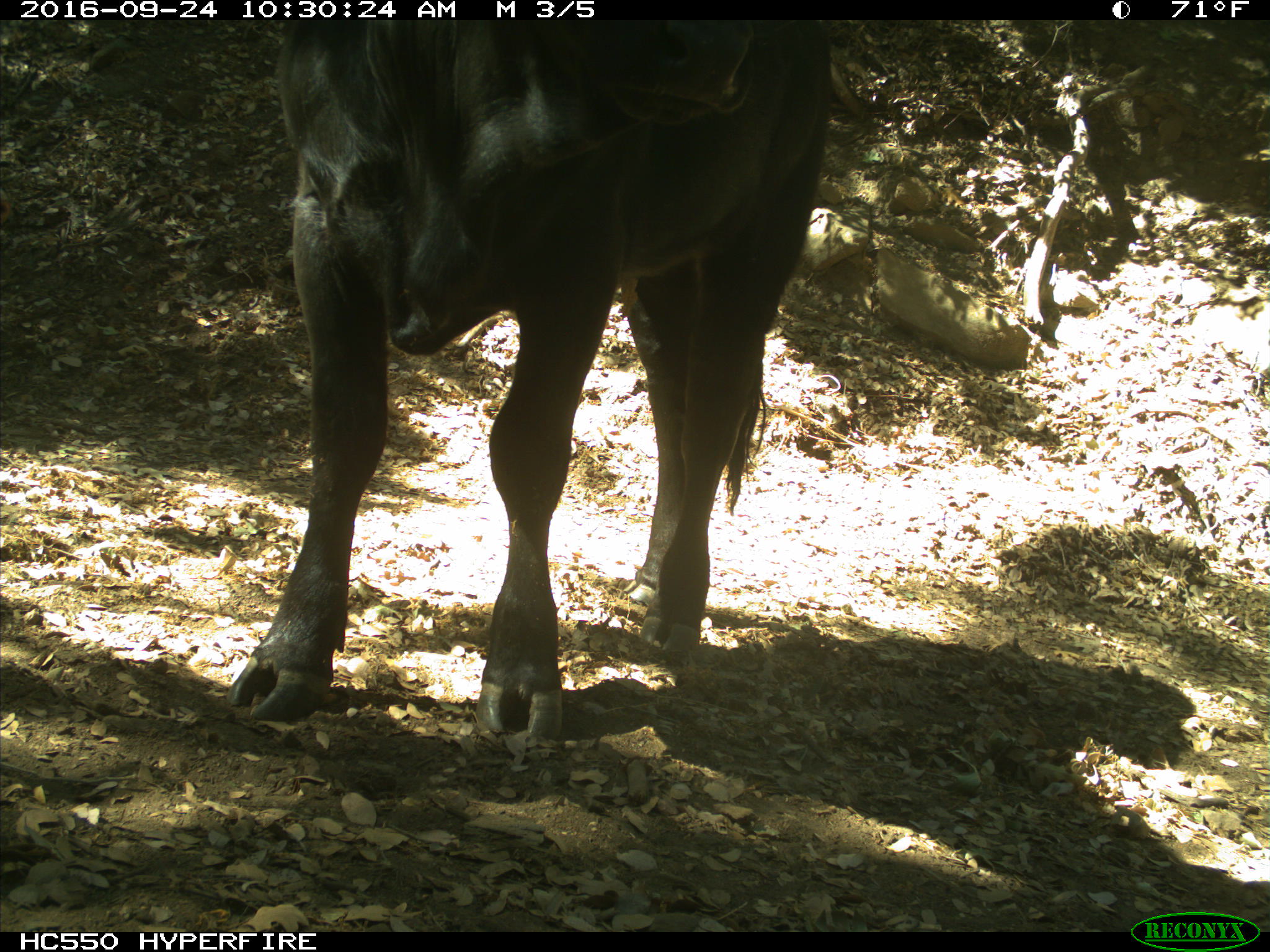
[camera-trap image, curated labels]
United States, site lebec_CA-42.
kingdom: Animalia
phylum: Chordata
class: Mammalia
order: Artiodactyla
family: Bovidae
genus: Bos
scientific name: Bos taurus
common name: domestic cow